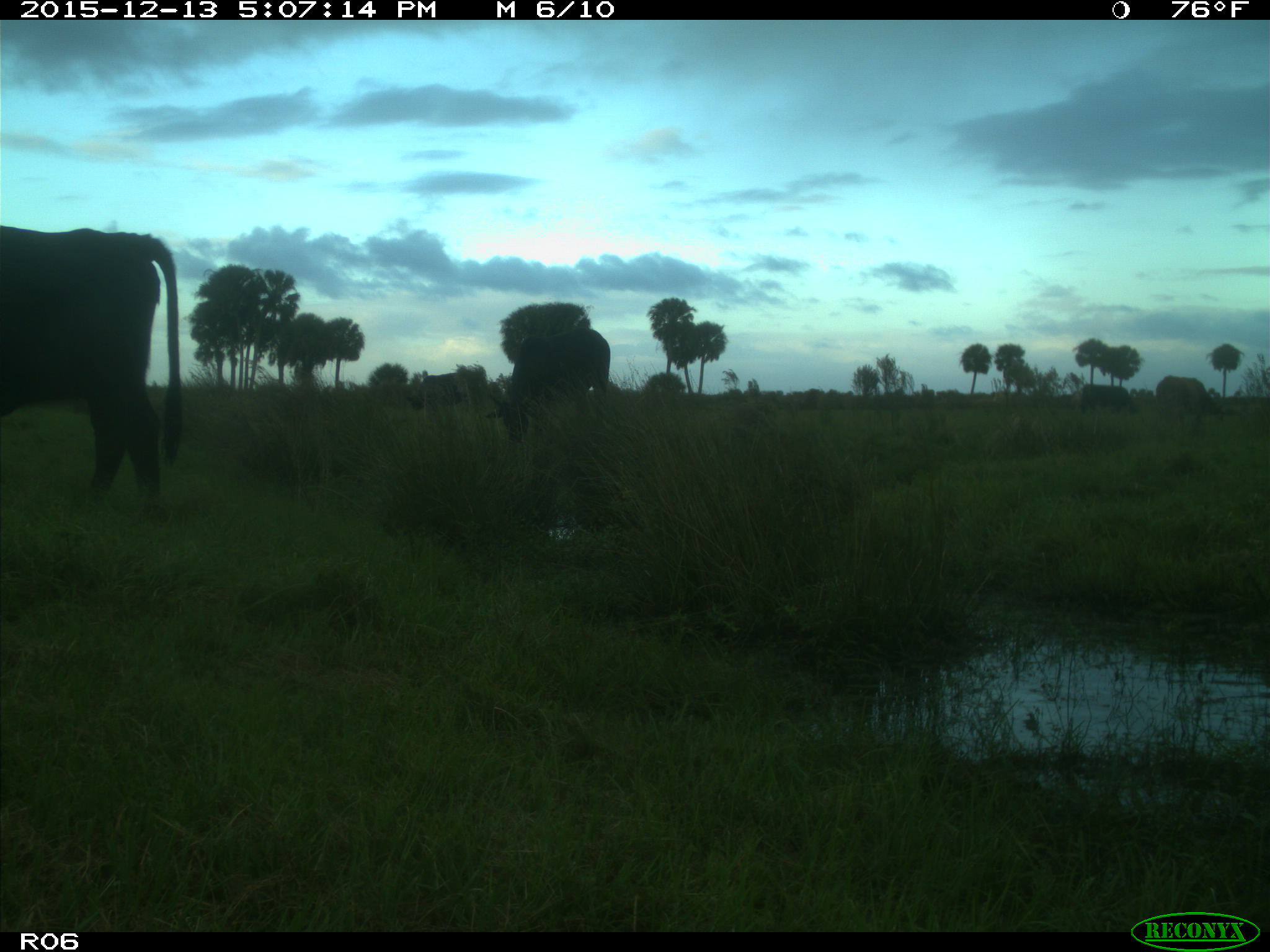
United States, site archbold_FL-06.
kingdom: Animalia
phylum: Chordata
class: Mammalia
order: Artiodactyla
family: Bovidae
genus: Bos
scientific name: Bos taurus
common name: domestic cow